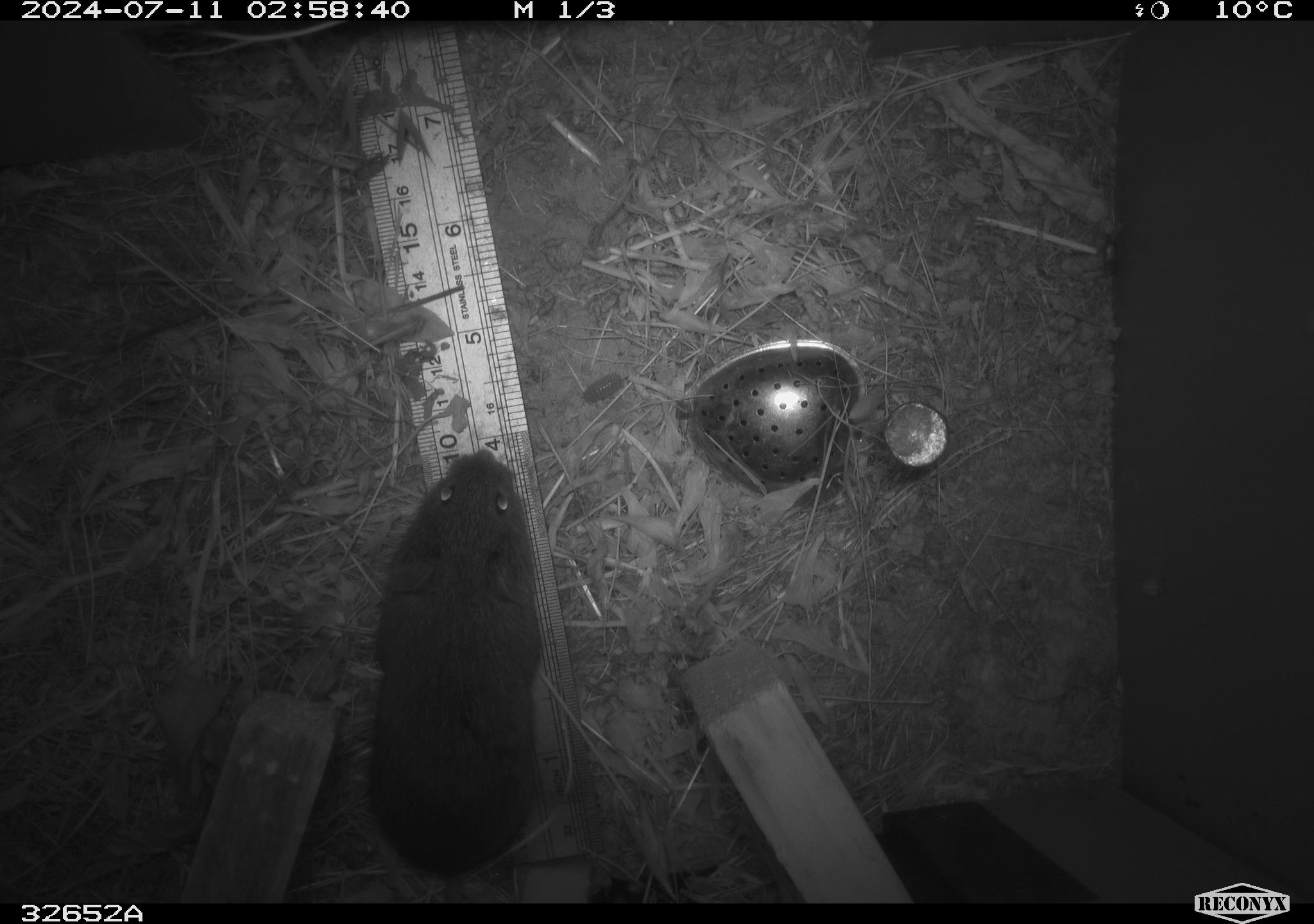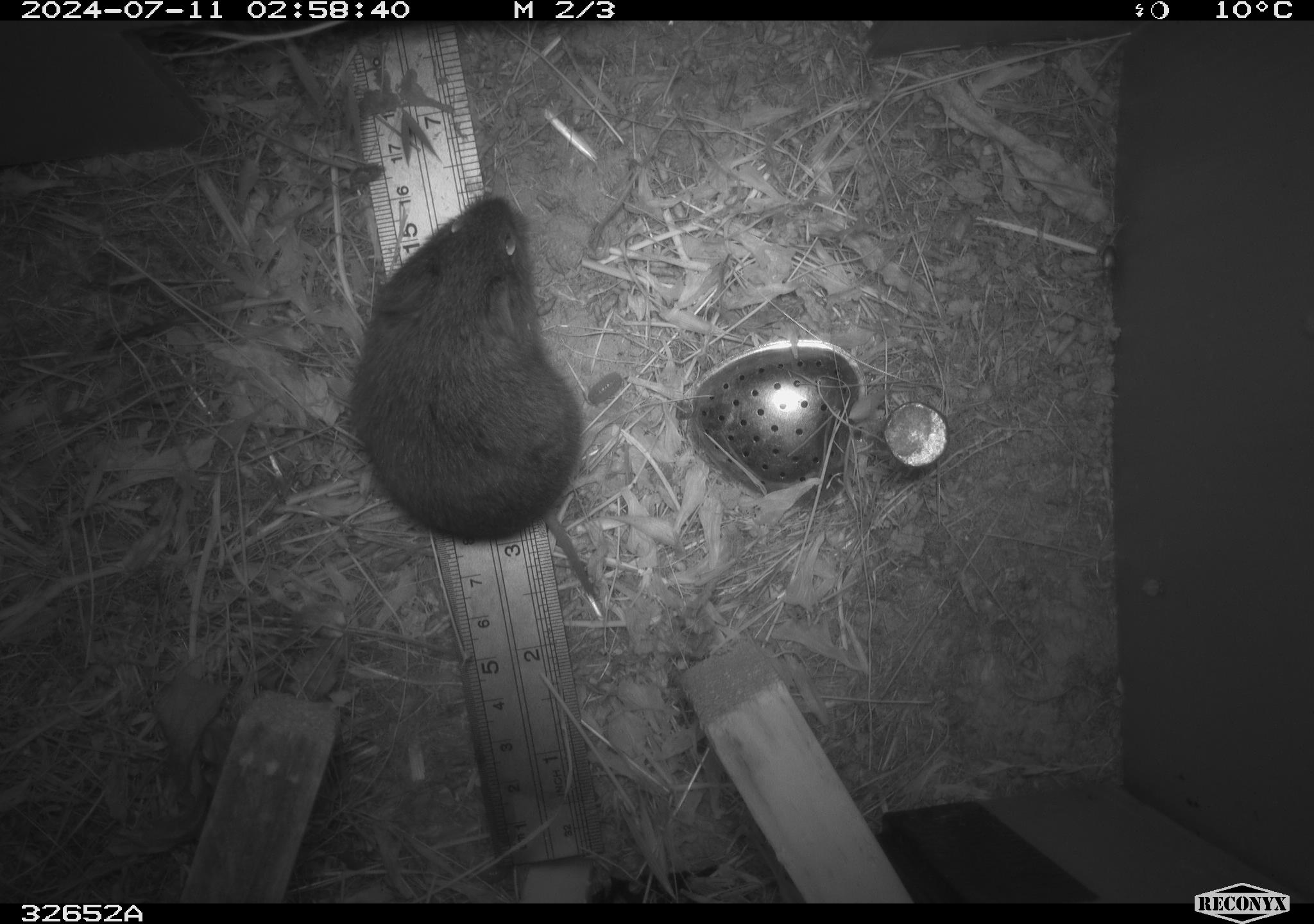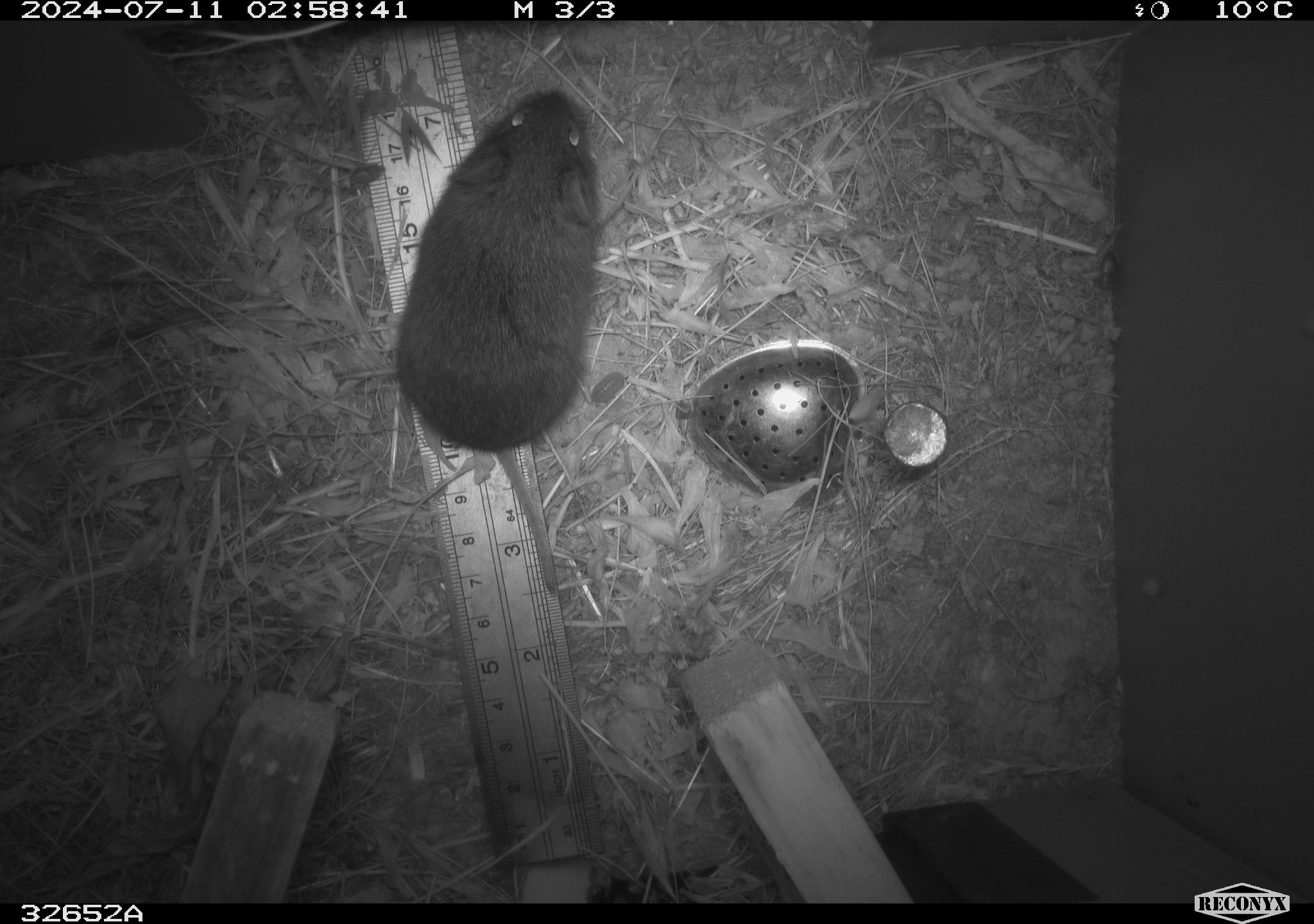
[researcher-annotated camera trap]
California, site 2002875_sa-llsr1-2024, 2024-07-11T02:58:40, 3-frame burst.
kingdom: Animalia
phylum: Chordata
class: Mammalia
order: Rodentia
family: Cricetidae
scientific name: Arvicolinae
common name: voles, lemmings, and muskrats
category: arvicolinae subfamily